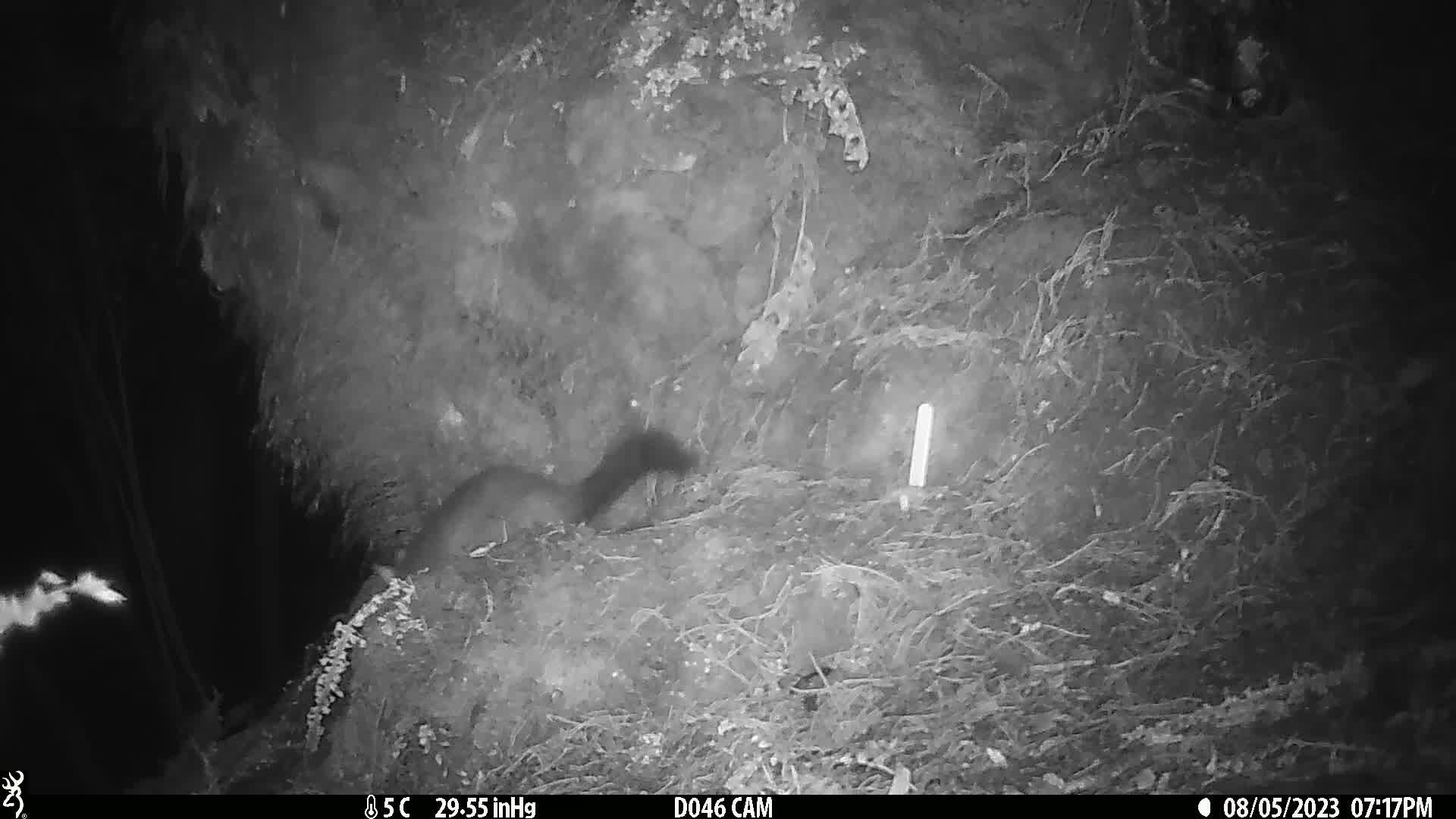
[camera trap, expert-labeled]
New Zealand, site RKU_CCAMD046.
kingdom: Animalia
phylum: Chordata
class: Mammalia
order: Diprotodontia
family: Phalangeridae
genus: Trichosurus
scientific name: Trichosurus vulpecula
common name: common brushtail possum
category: possum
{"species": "possum (common brushtail possum) (Trichosurus vulpecula)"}